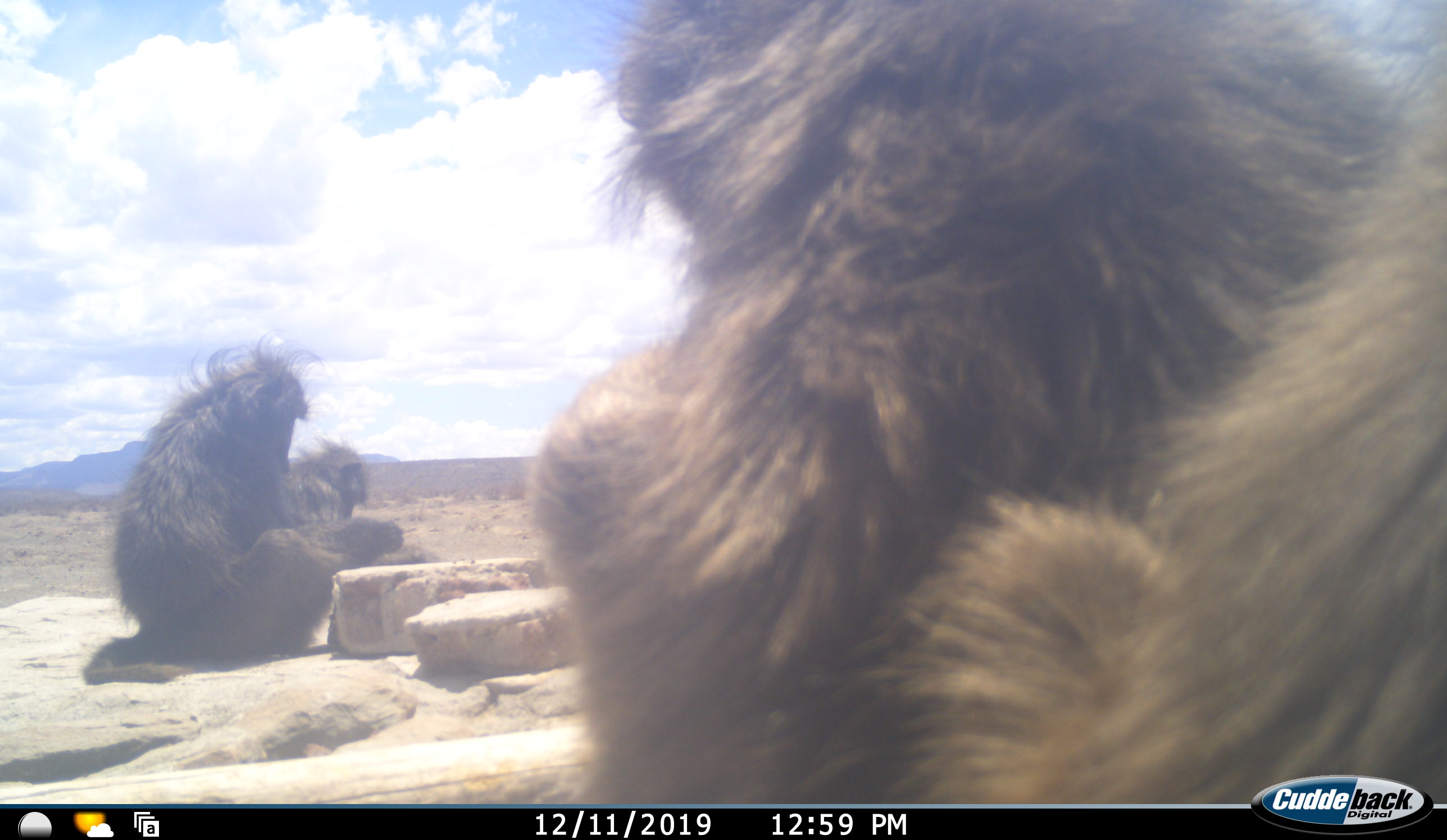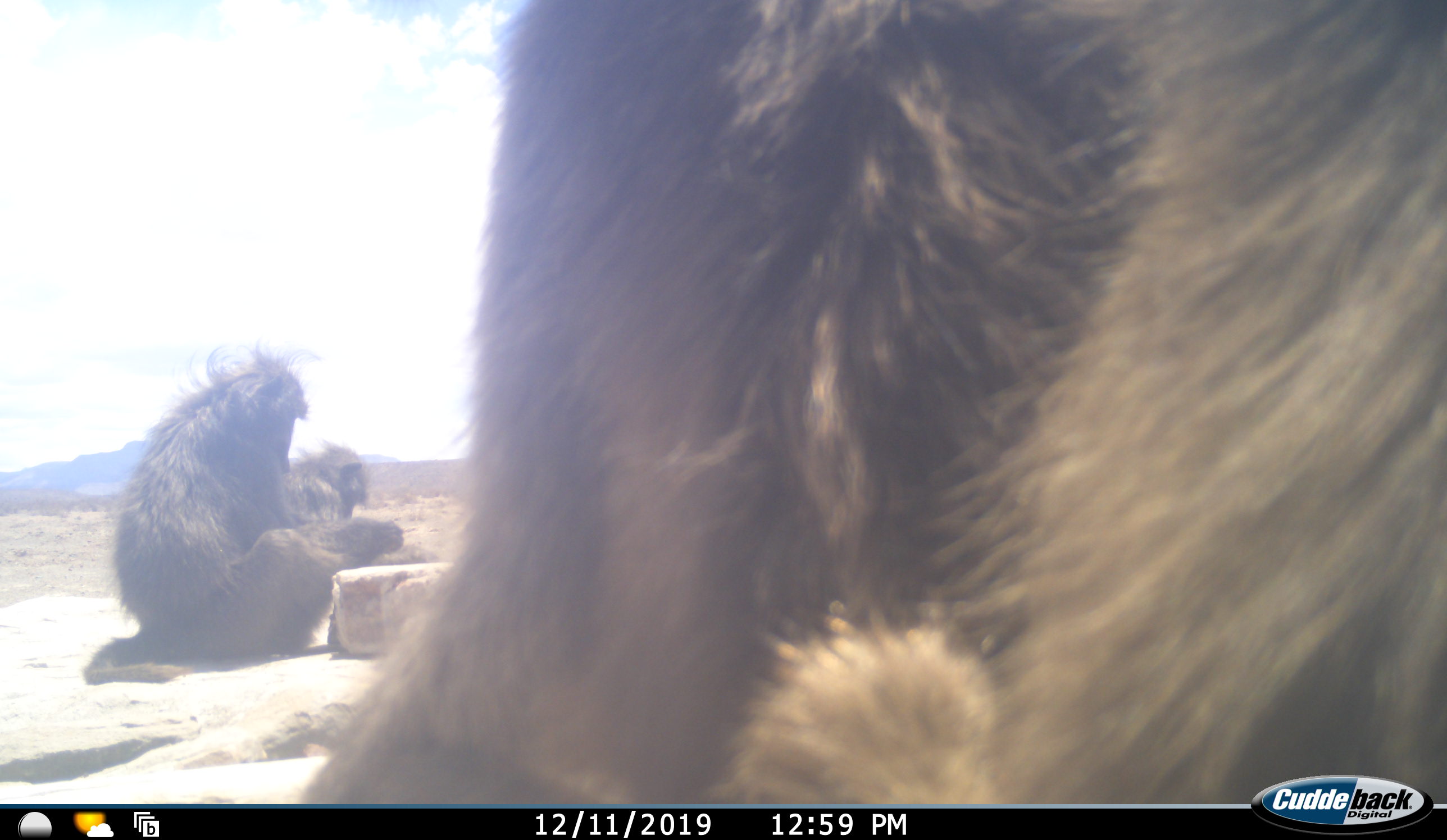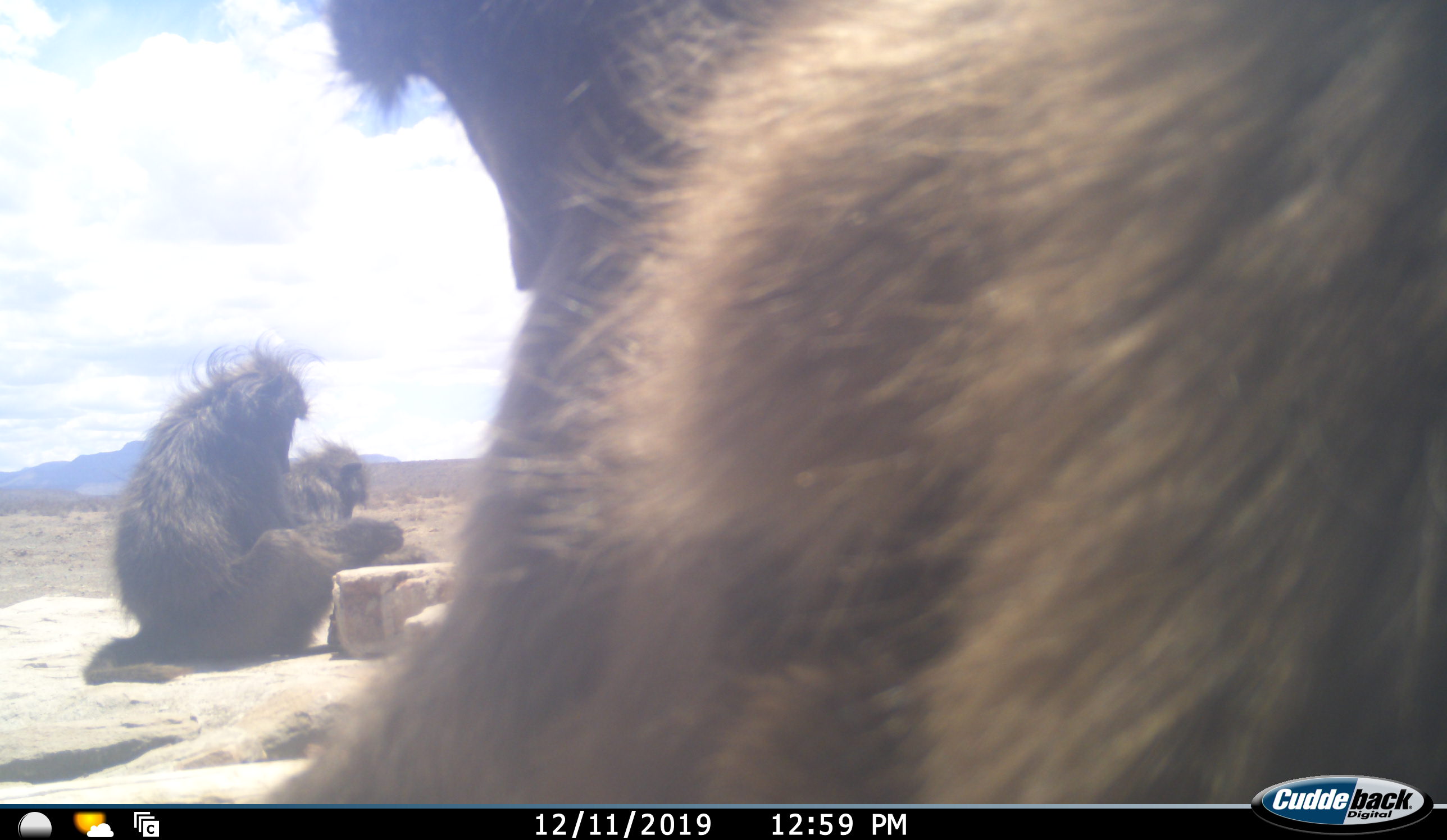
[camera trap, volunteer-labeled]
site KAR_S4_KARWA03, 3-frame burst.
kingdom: Animalia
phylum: Chordata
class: Mammalia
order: Primates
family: Cercopithecidae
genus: Papio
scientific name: Papio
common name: baboon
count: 3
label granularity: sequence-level